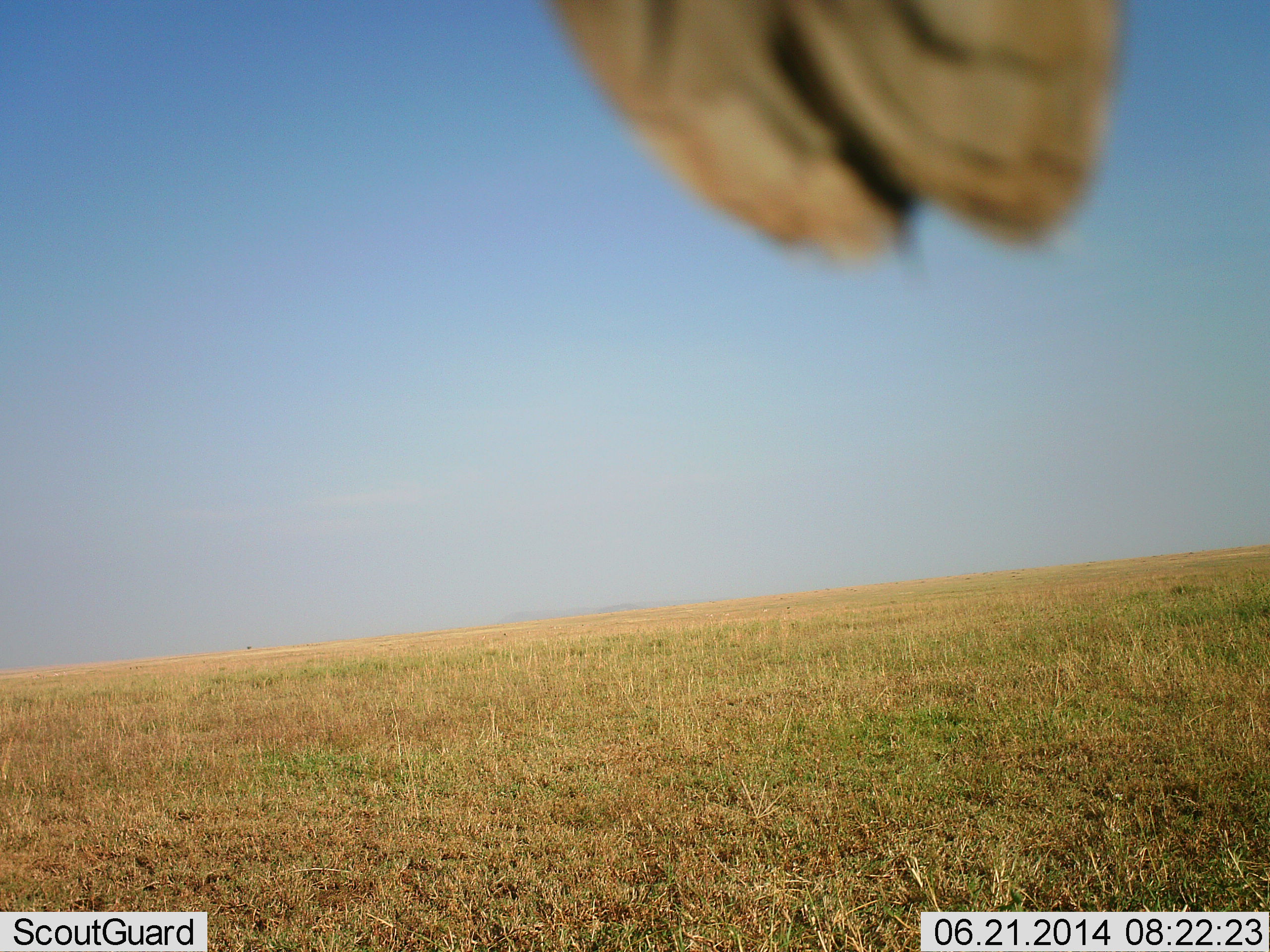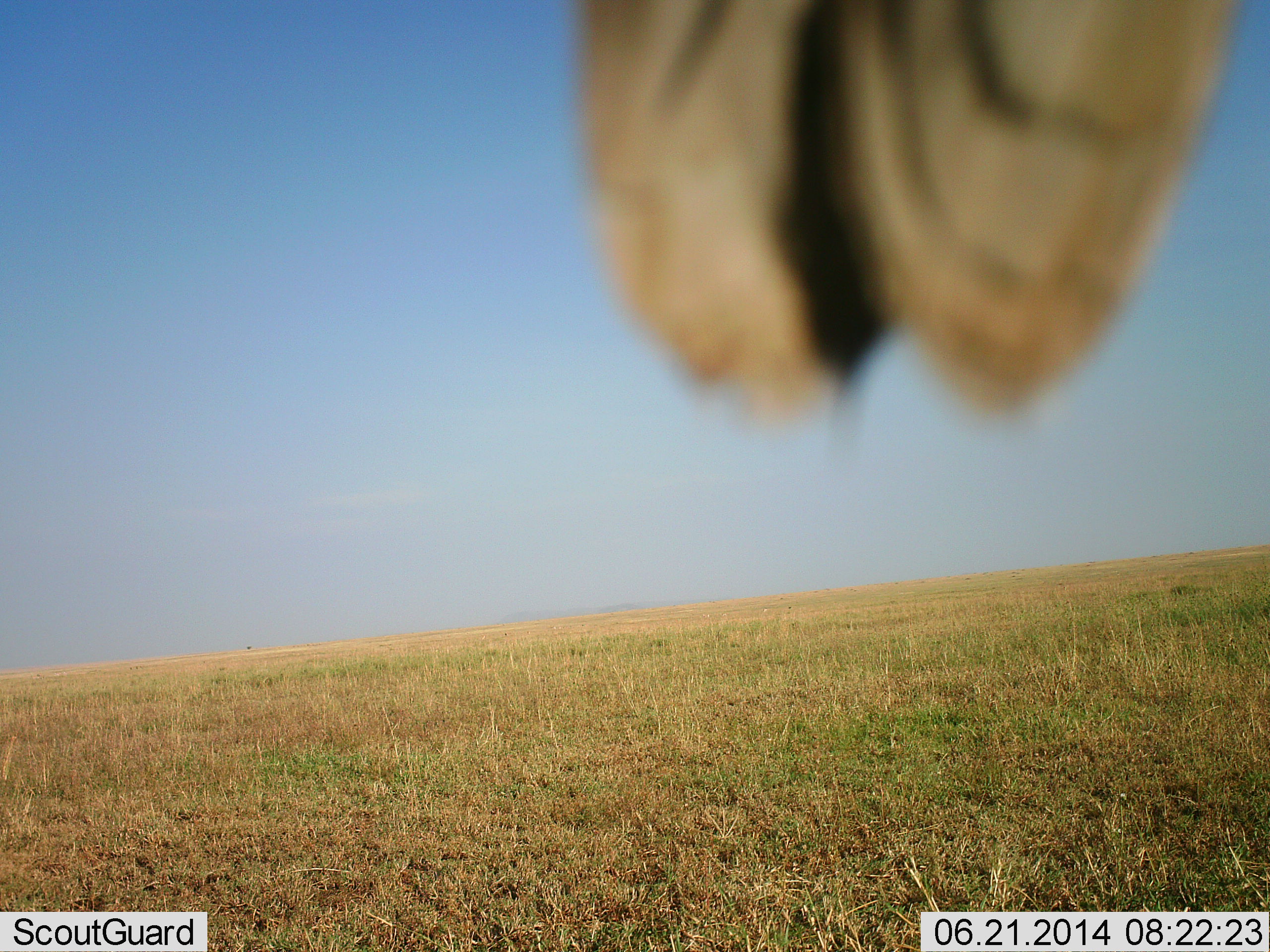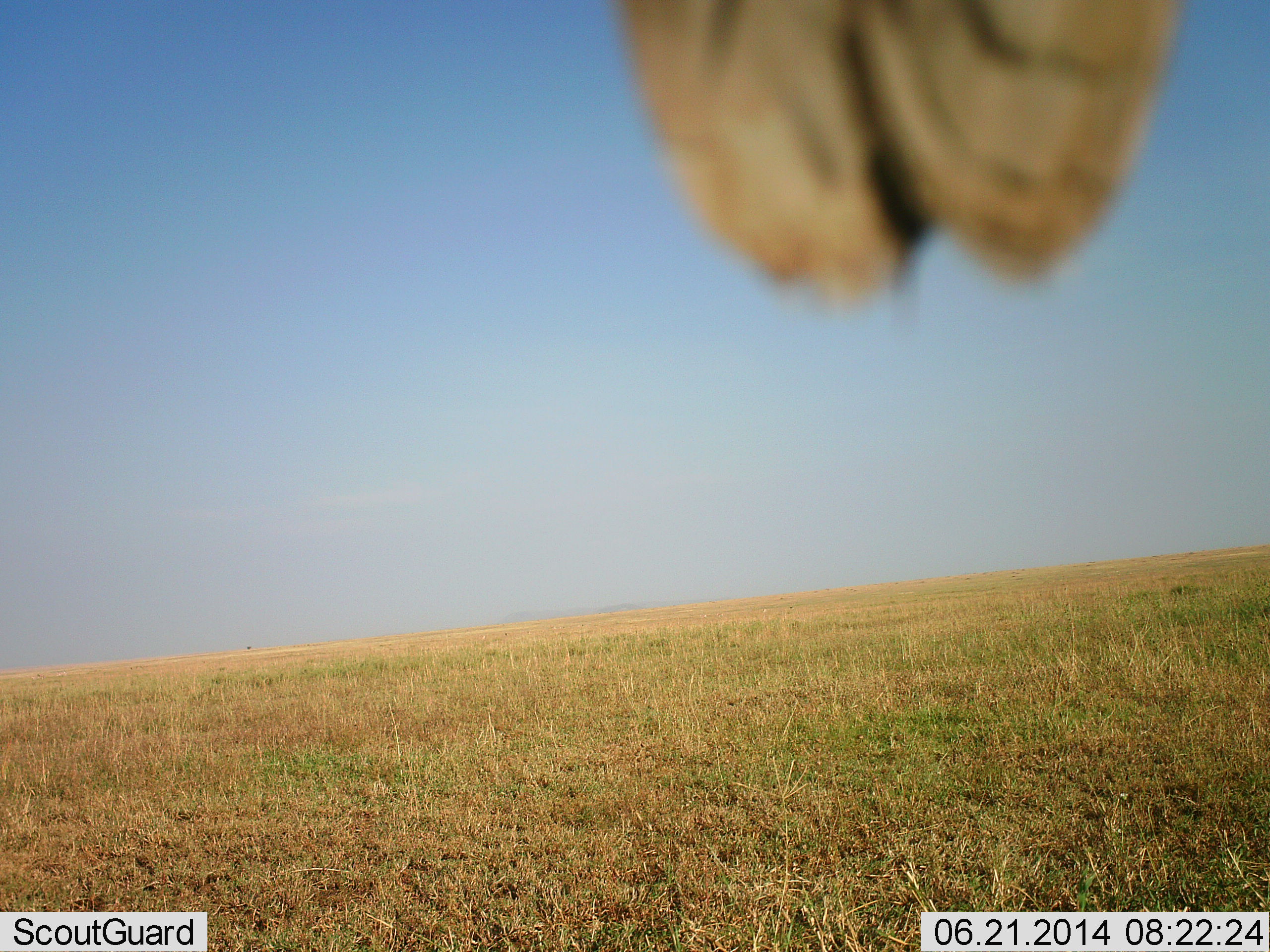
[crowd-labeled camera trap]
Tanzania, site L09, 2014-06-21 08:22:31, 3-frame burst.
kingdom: Animalia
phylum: Chordata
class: Aves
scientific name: Aves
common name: bird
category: otherbird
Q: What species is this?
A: Otherbird (bird) (Aves).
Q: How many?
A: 1.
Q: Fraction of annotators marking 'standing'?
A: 50%.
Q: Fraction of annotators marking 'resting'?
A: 50%.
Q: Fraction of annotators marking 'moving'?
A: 0%.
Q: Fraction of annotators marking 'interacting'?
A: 0%.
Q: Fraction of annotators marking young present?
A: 0%.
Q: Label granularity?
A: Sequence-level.